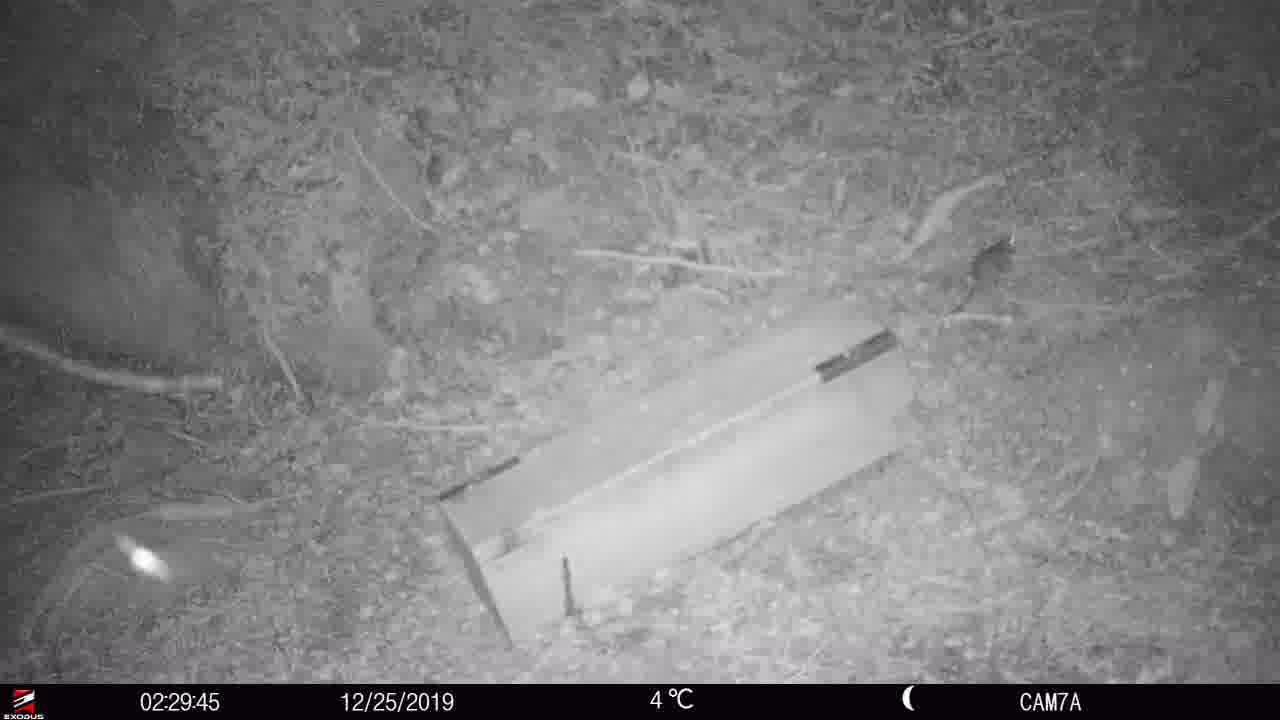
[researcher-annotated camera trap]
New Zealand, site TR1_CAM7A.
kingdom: Animalia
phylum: Chordata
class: Mammalia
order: Rodentia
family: Muridae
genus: Rattus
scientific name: Rattus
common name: rat